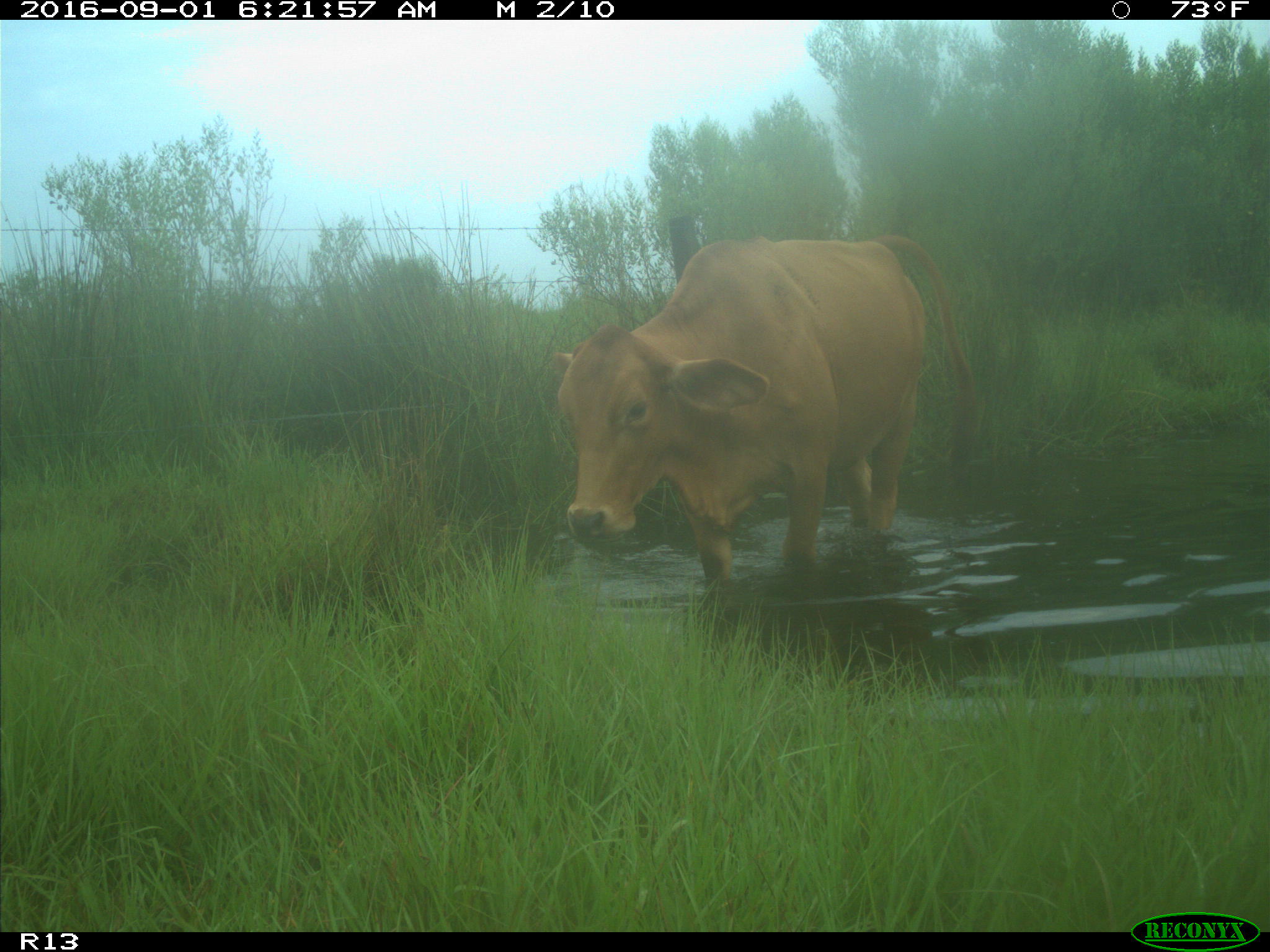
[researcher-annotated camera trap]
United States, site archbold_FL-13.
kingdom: Animalia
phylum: Chordata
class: Mammalia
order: Artiodactyla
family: Bovidae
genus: Bos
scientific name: Bos taurus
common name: domestic cow